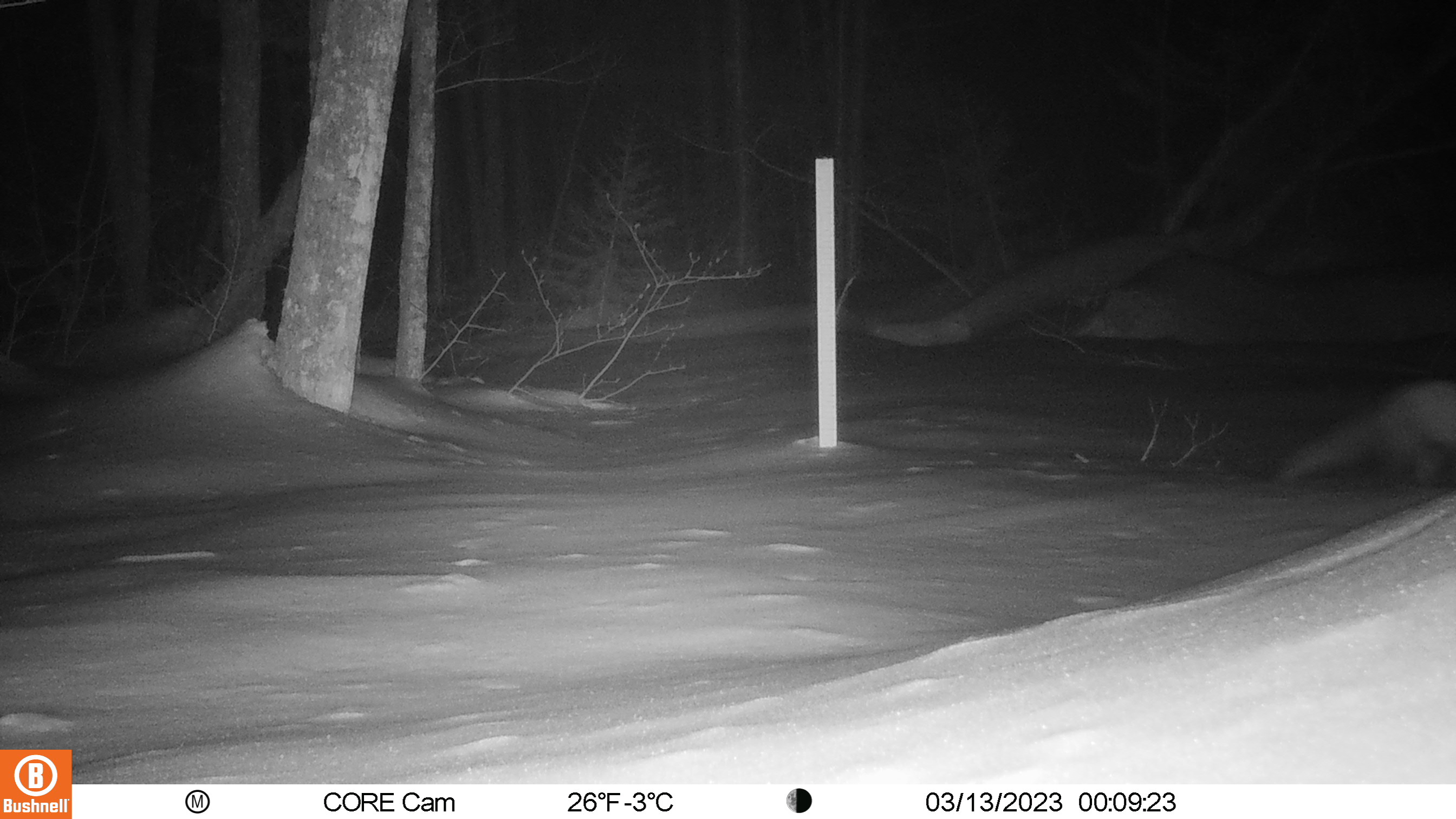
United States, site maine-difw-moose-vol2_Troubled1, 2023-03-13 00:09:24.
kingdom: Animalia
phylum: Chordata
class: Mammalia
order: Carnivora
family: Mustelidae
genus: Pekania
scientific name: Pekania pennanti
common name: fisher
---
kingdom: Animalia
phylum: Chordata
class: Mammalia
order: Carnivora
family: Procyonidae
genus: Procyon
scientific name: Procyon lotor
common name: raccoon